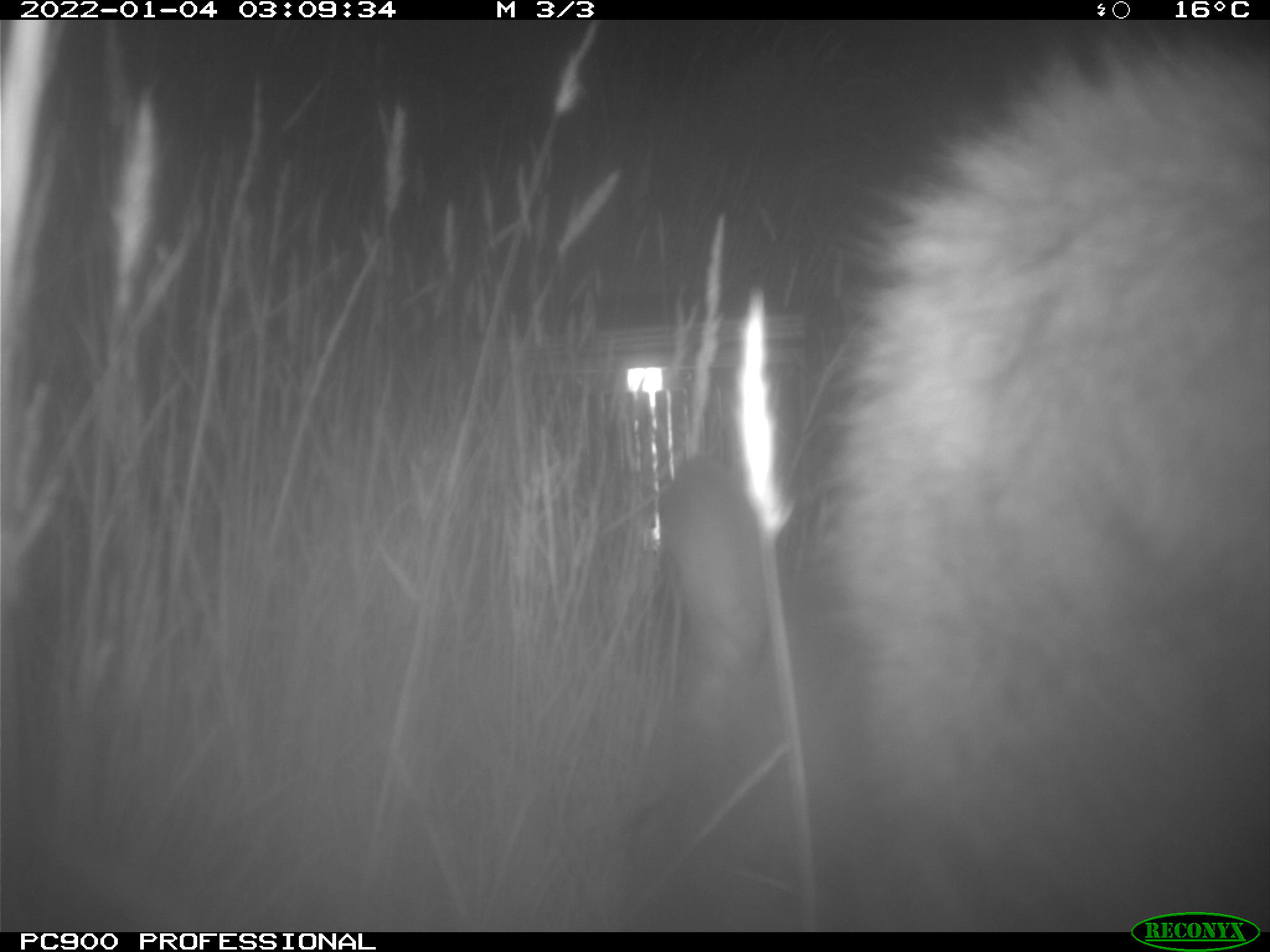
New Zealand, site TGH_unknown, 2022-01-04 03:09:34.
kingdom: Animalia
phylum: Chordata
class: Mammalia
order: Diprotodontia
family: Macropodidae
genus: Notamacropus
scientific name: Notamacropus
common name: wallaby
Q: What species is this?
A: Wallaby (Notamacropus).